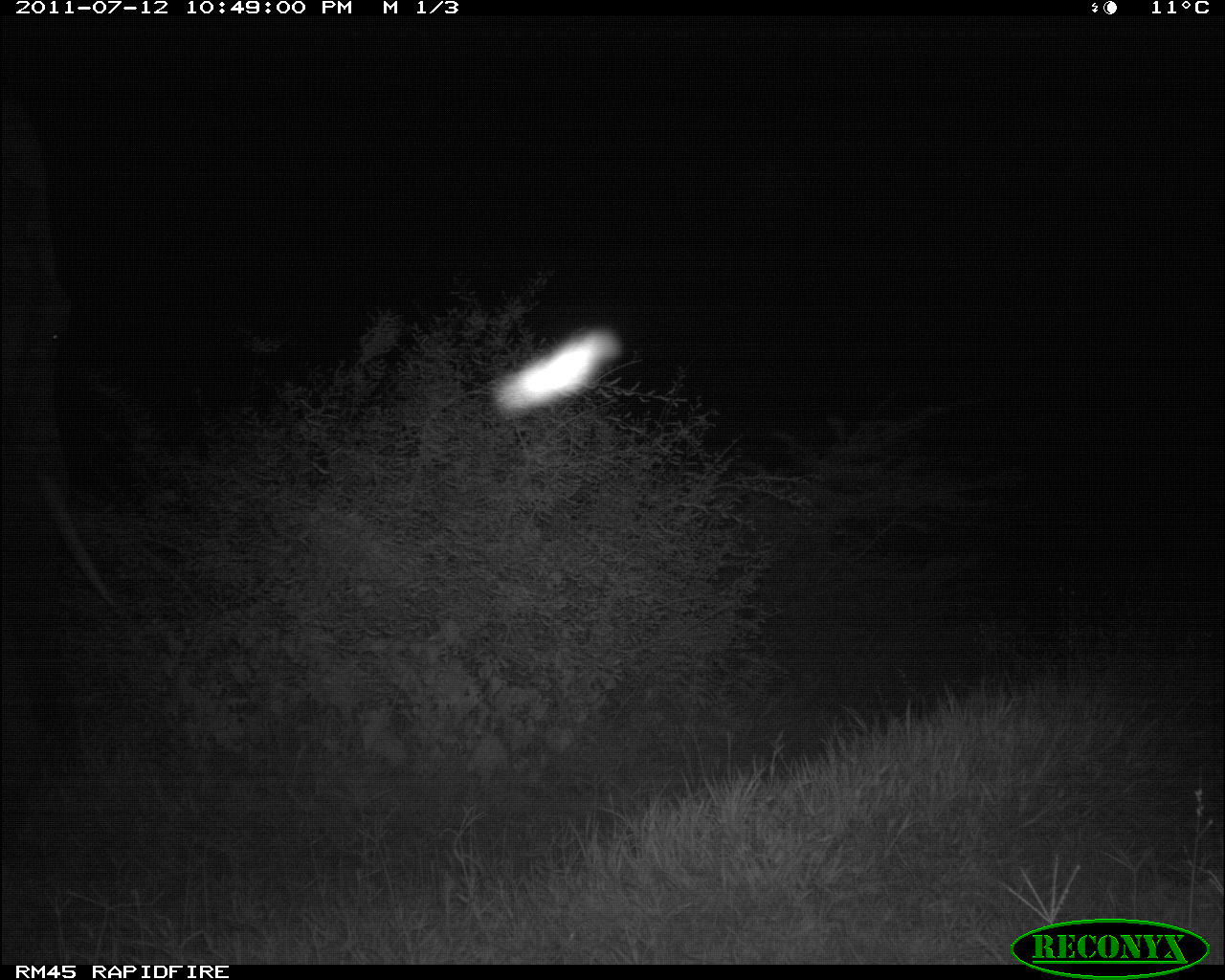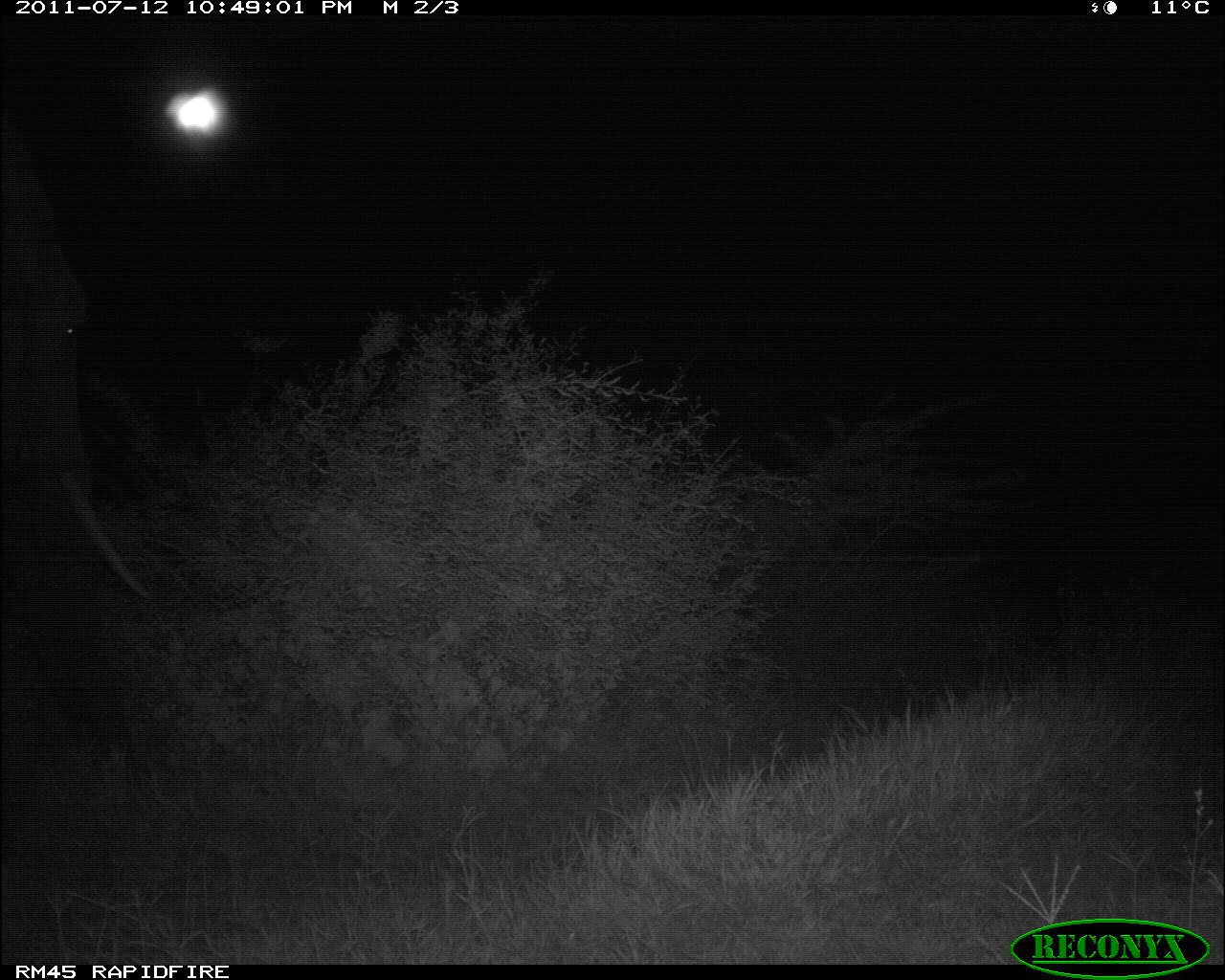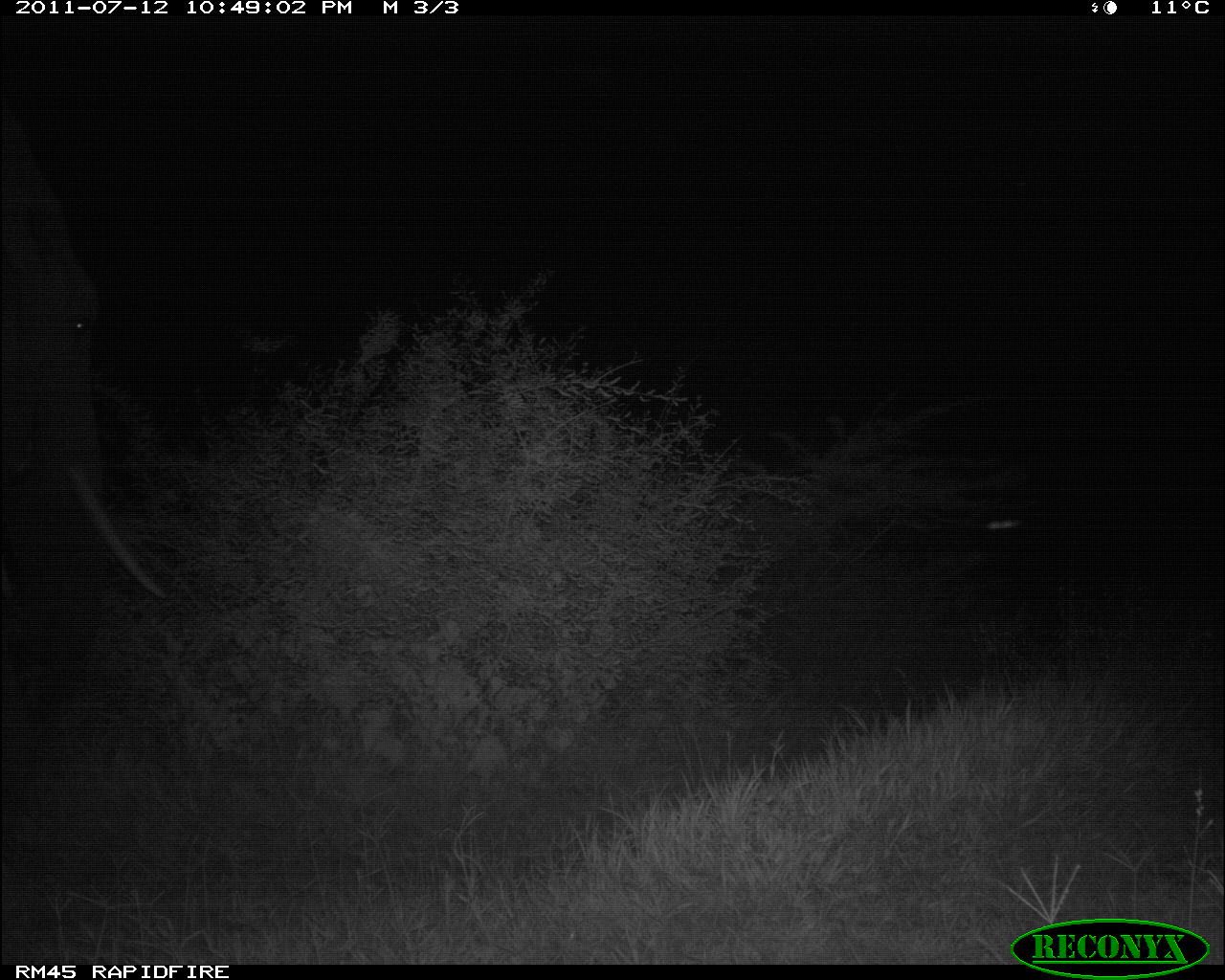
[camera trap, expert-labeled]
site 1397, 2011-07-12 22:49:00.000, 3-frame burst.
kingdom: Animalia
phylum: Chordata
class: Mammalia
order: Proboscidea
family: Elephantidae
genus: Loxodonta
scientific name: Loxodonta africana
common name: african bush elephant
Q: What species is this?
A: Loxodonta africana (african bush elephant).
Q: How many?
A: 1.